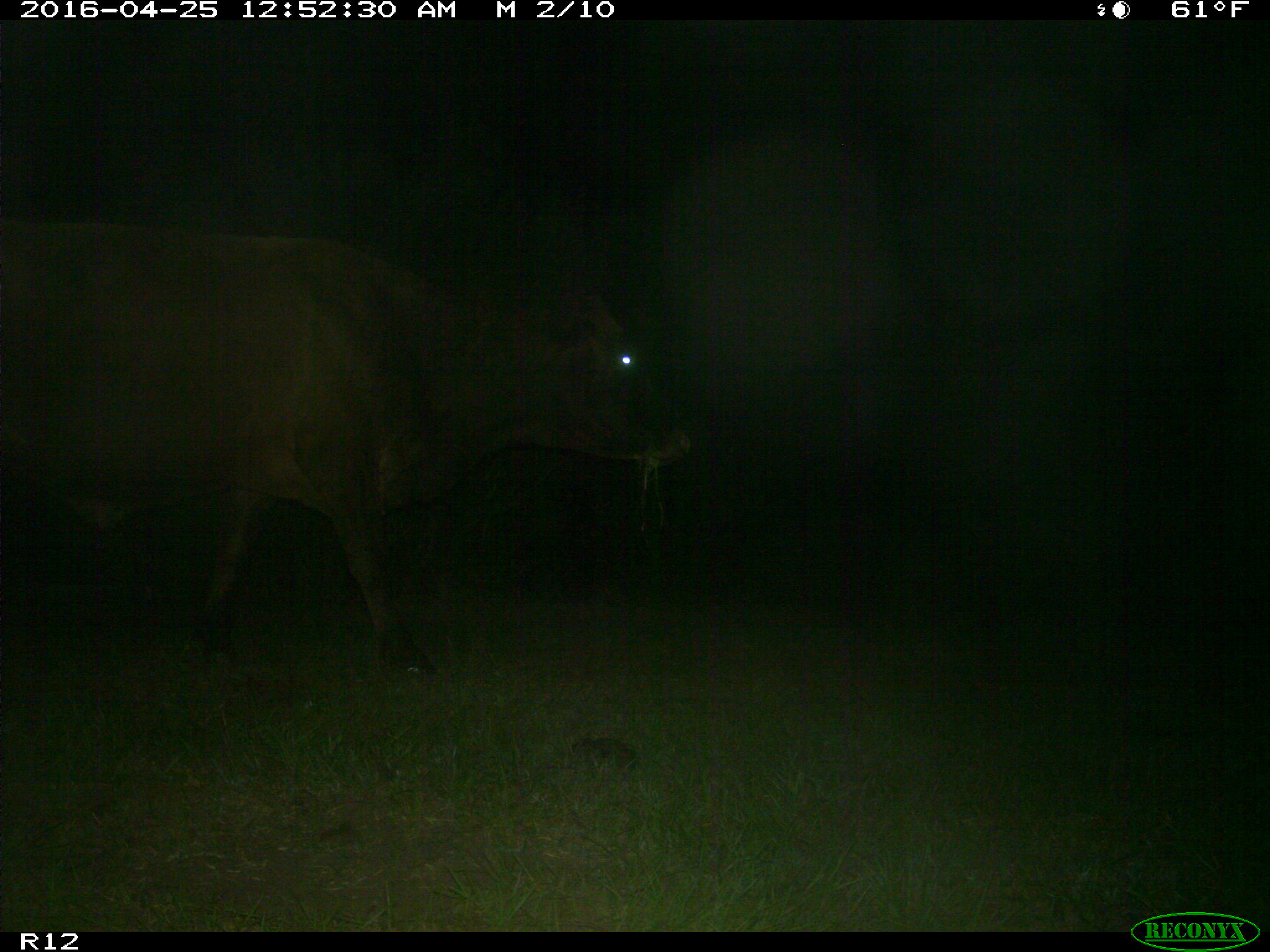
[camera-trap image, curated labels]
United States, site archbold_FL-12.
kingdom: Animalia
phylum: Chordata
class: Mammalia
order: Artiodactyla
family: Bovidae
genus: Bos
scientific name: Bos taurus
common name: domestic cow